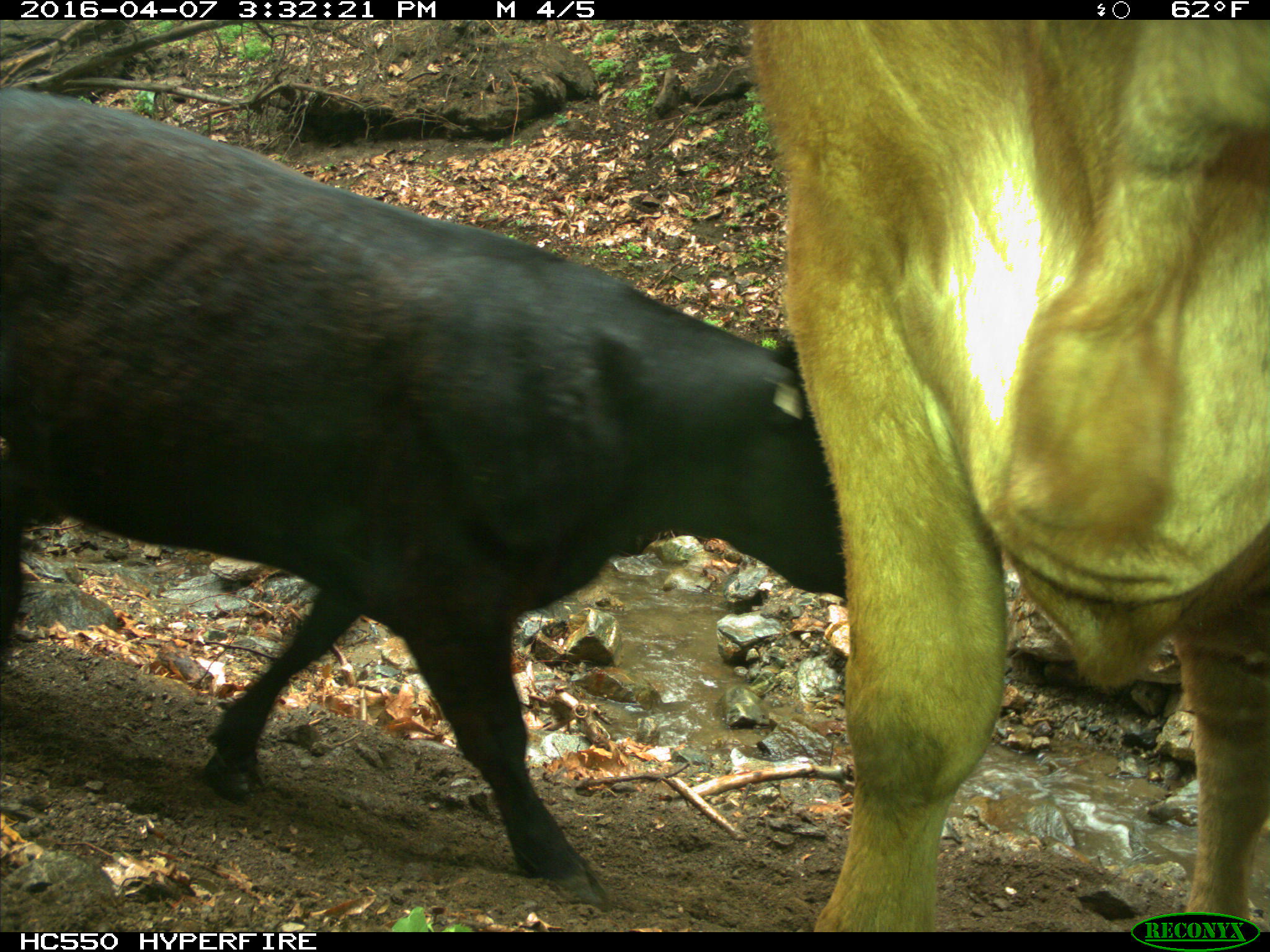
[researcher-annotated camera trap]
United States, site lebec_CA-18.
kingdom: Animalia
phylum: Chordata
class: Mammalia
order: Artiodactyla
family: Bovidae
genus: Bos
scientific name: Bos taurus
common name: domestic cow